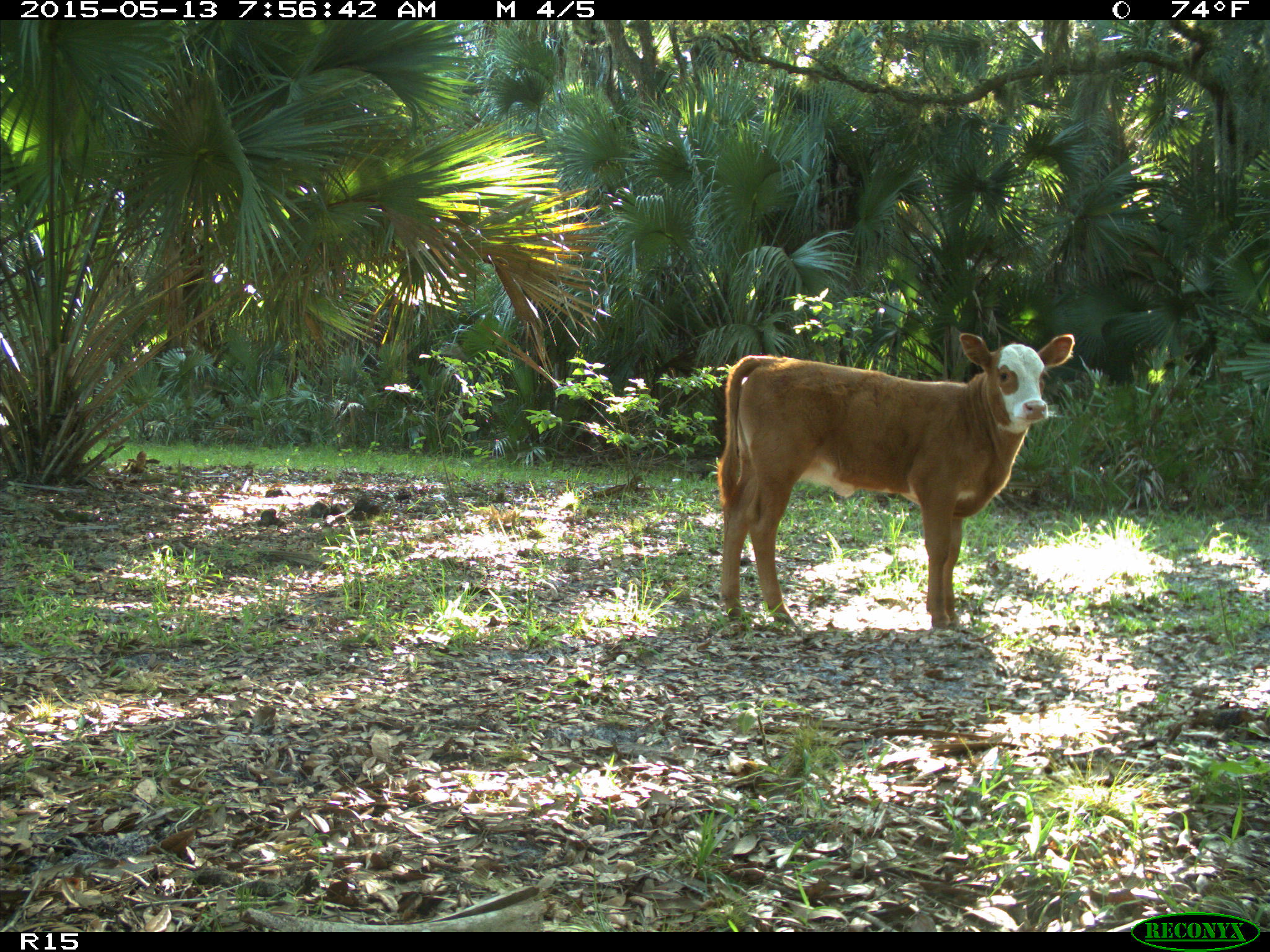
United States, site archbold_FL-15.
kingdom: Animalia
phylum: Chordata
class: Mammalia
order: Artiodactyla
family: Bovidae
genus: Bos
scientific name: Bos taurus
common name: domestic cow